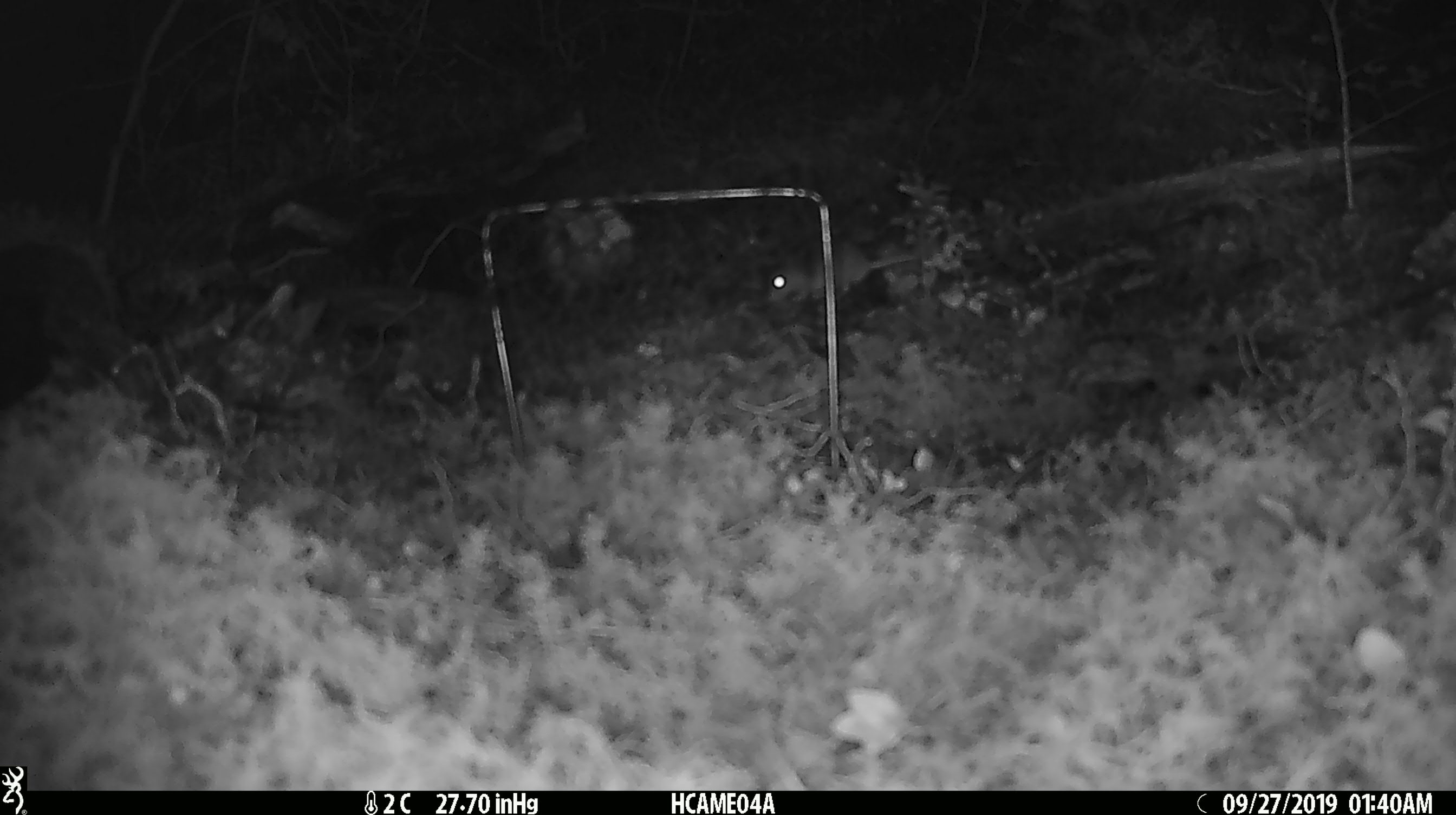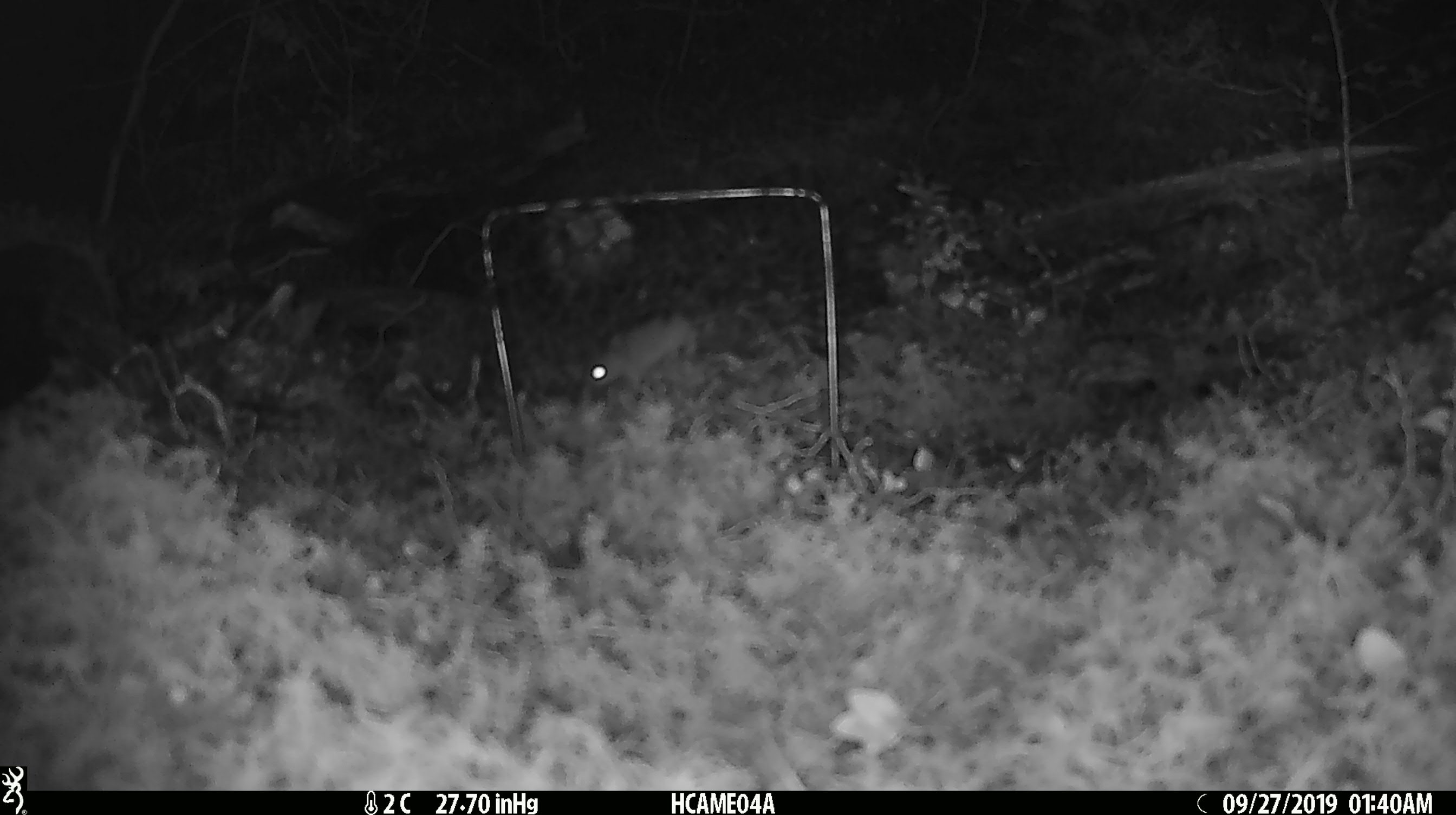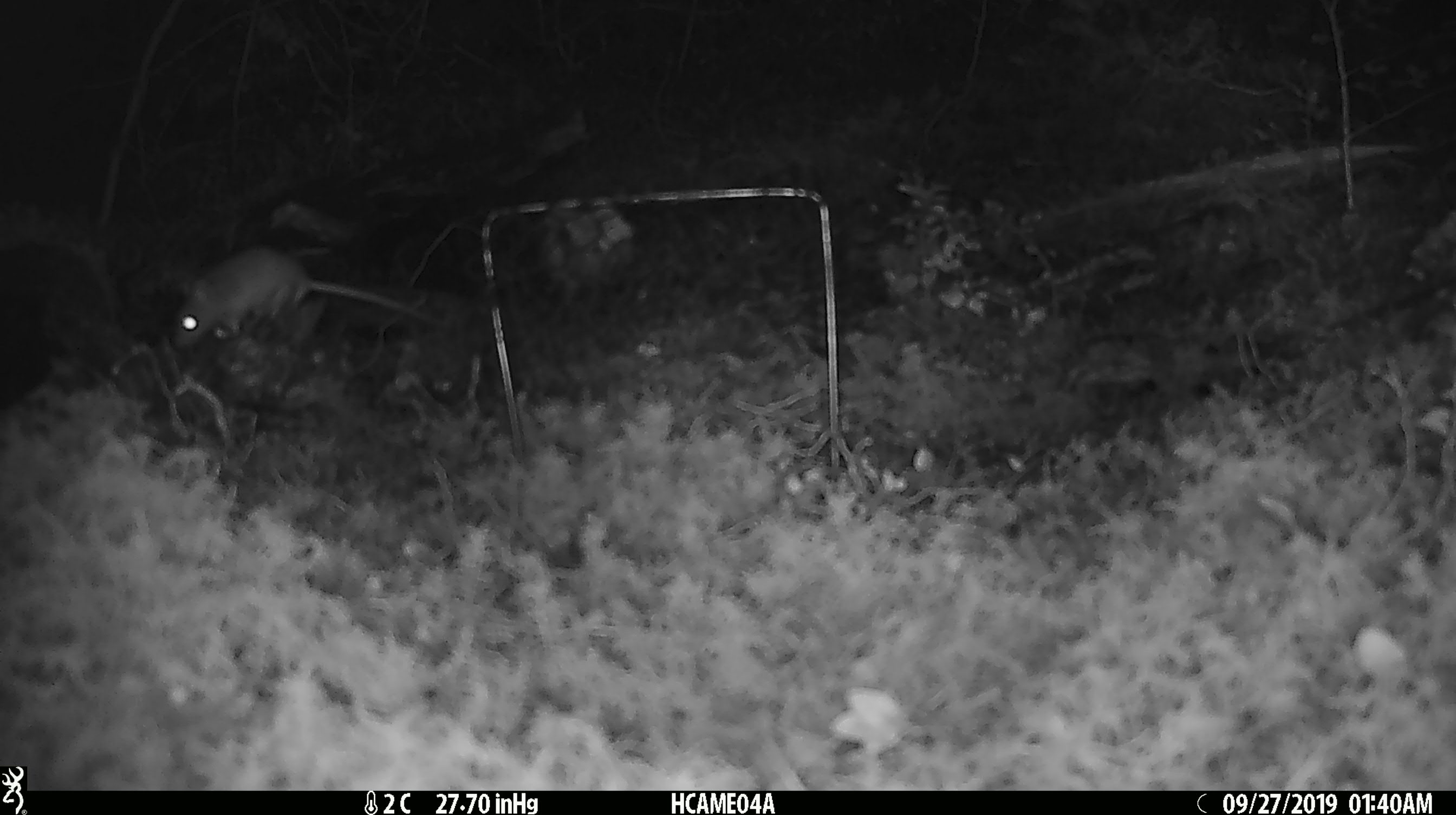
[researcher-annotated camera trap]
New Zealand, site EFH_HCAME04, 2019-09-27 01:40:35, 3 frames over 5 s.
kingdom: Animalia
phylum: Chordata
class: Mammalia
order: Rodentia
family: Muridae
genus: Mus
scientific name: Mus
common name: mouse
Mouse (Mus).